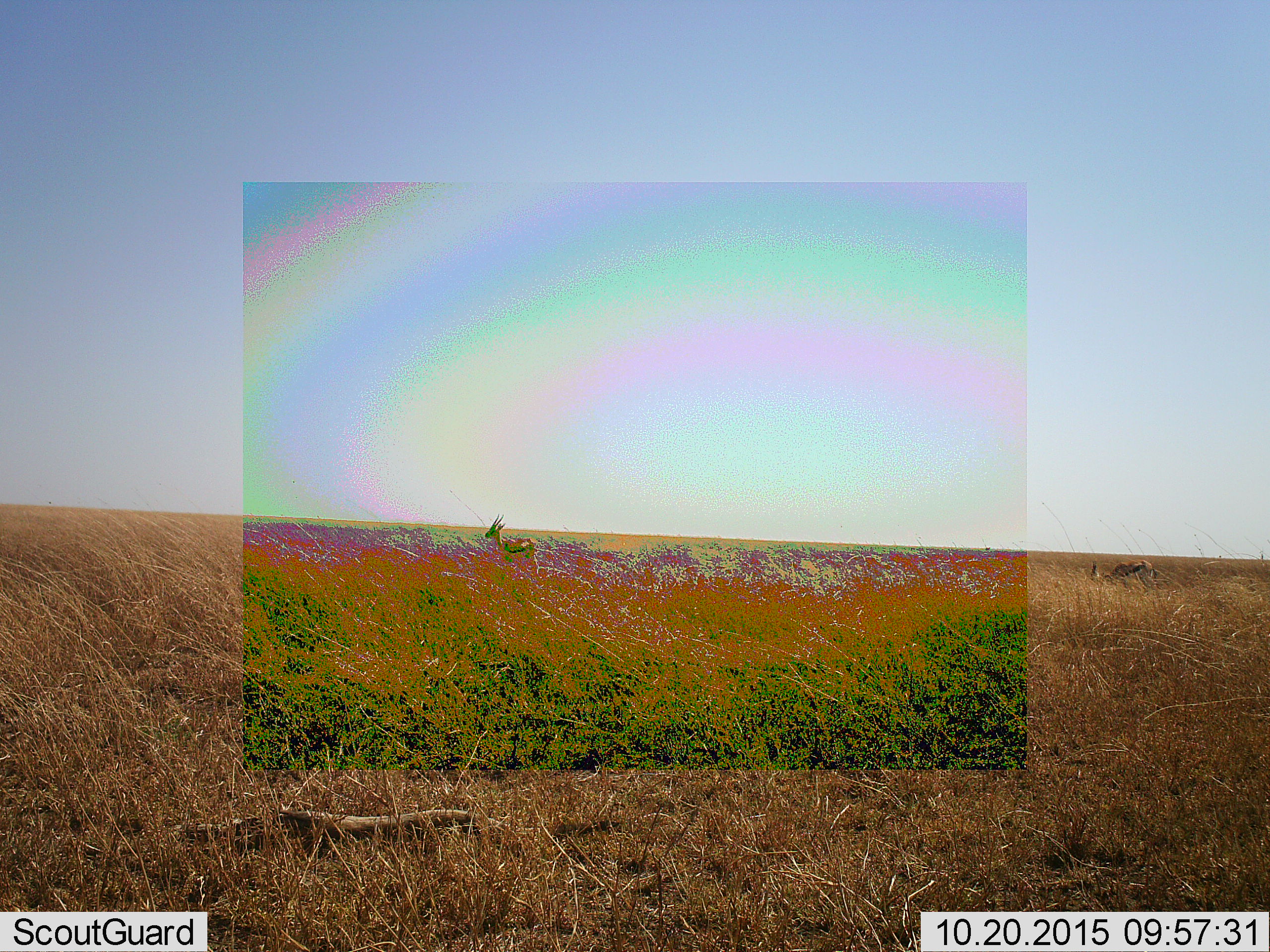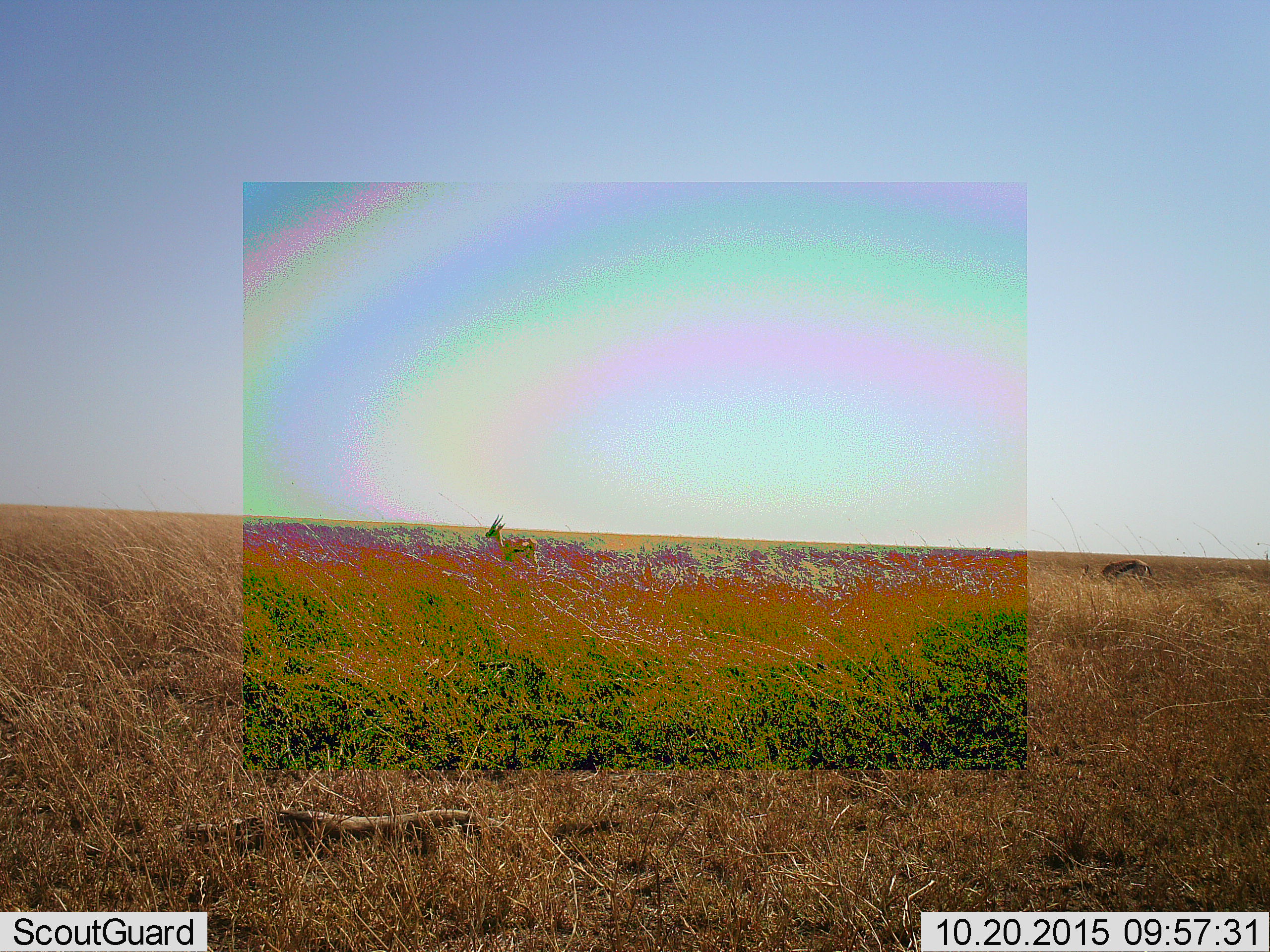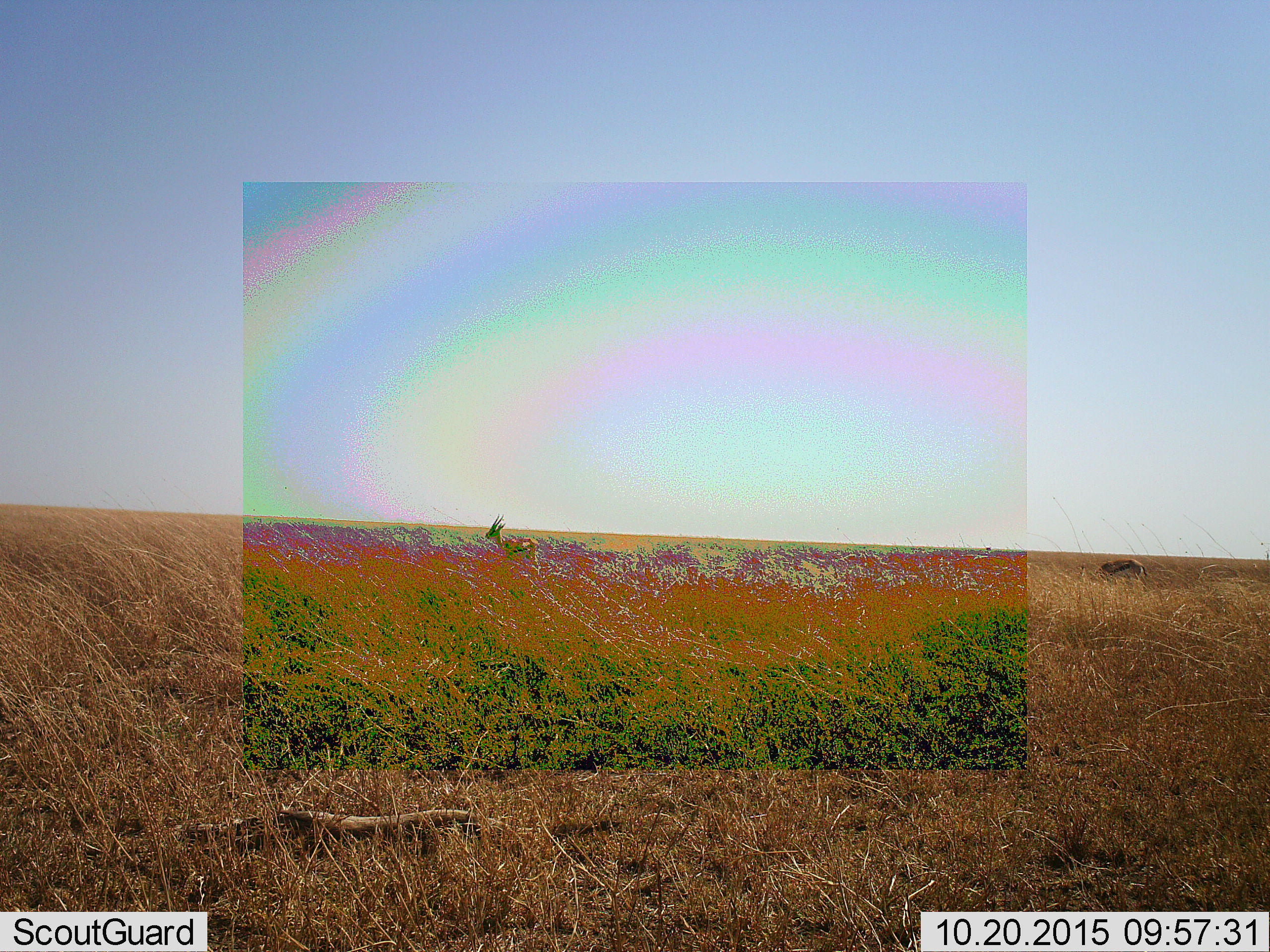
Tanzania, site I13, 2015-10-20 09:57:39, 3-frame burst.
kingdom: Animalia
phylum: Chordata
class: Mammalia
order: Artiodactyla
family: Bovidae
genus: Eudorcas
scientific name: Eudorcas thomsonii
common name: thomson's gazelle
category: gazellethomsons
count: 2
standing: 67%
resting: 0%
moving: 17%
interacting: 0%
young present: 0%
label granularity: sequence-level